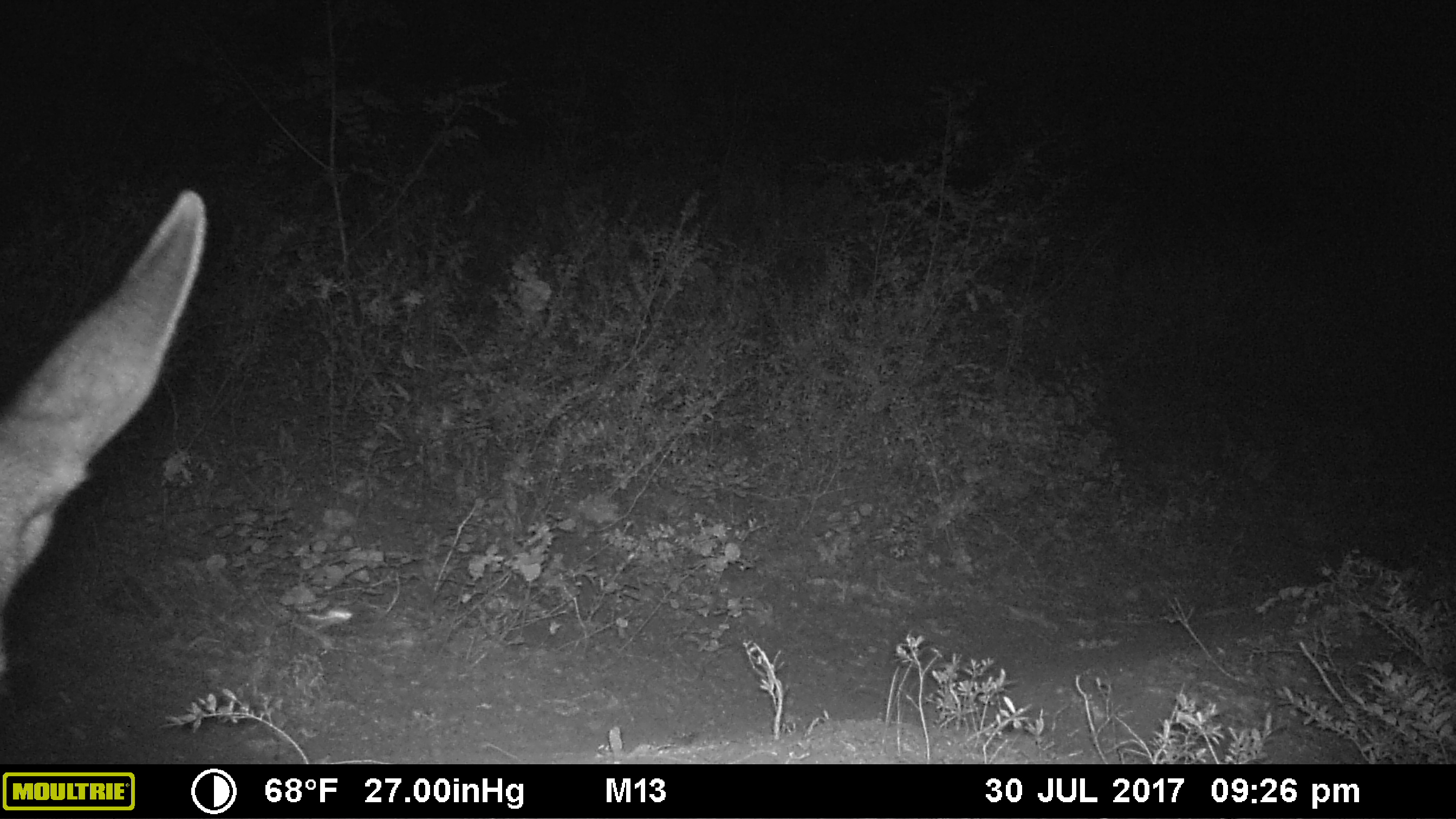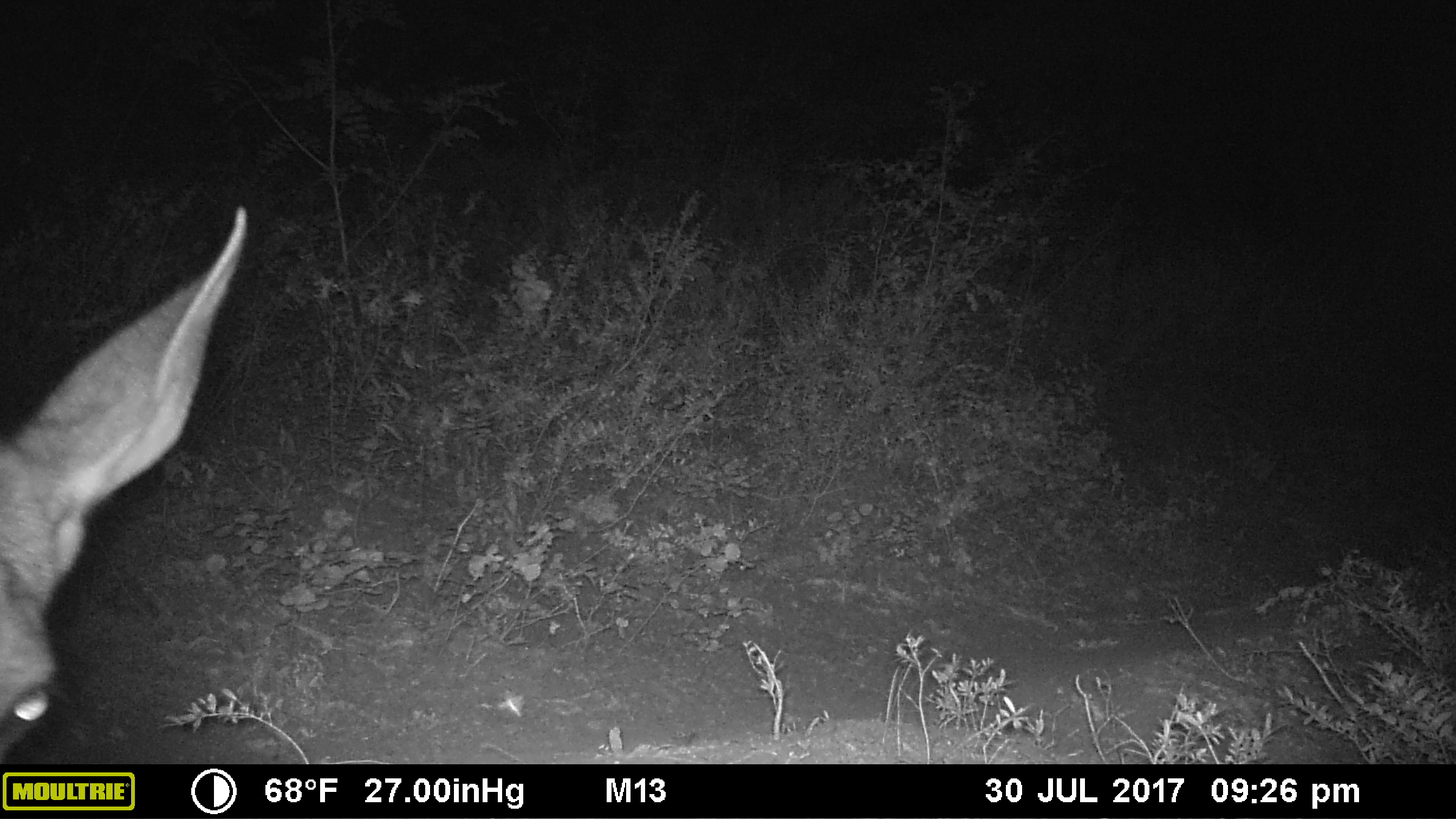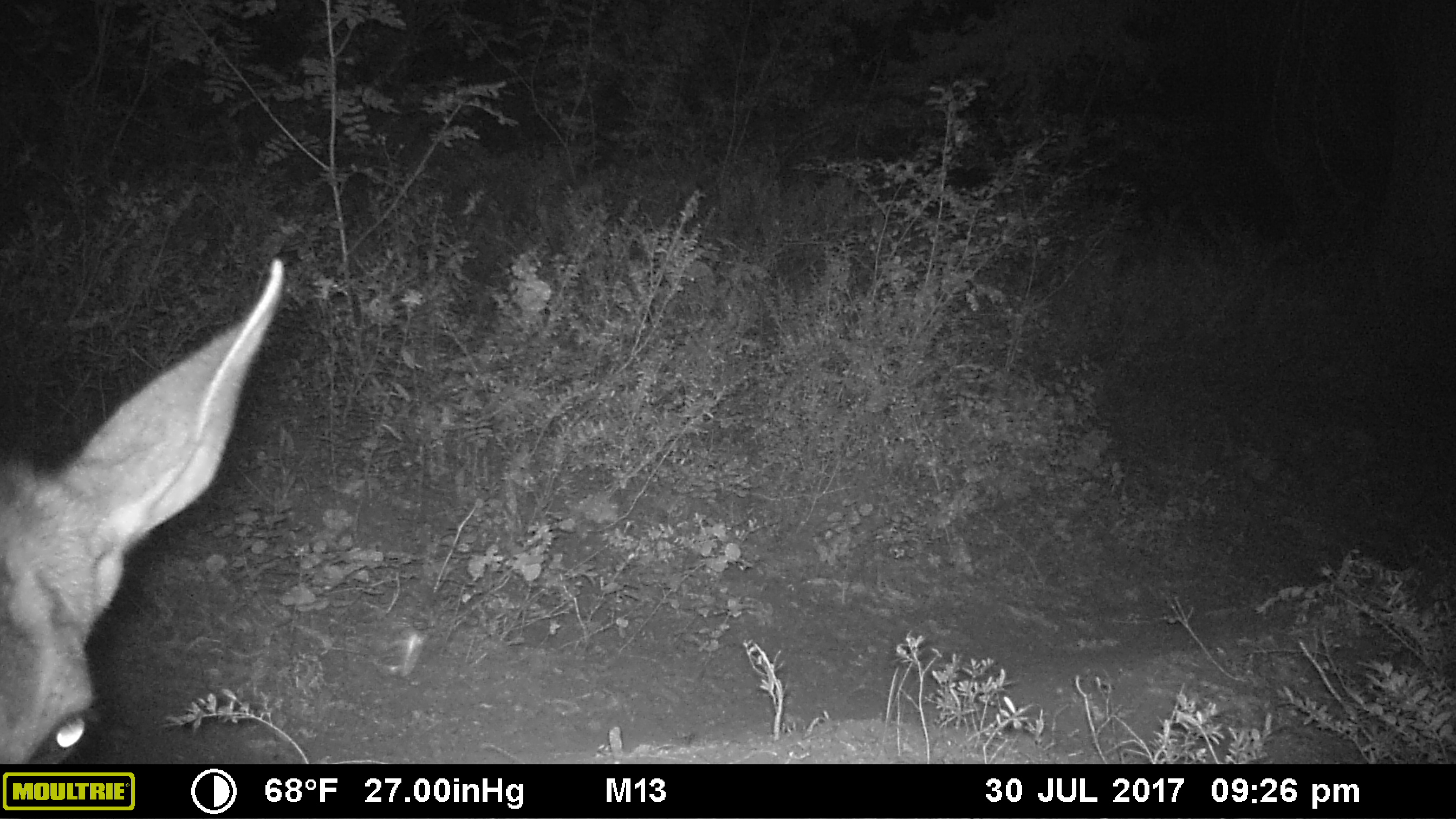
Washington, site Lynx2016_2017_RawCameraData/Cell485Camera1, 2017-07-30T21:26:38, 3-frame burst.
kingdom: Animalia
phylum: Chordata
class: Mammalia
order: Artiodactyla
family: Cervidae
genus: Odocoileus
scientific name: Odocoileus hemionus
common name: mule deer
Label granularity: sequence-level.